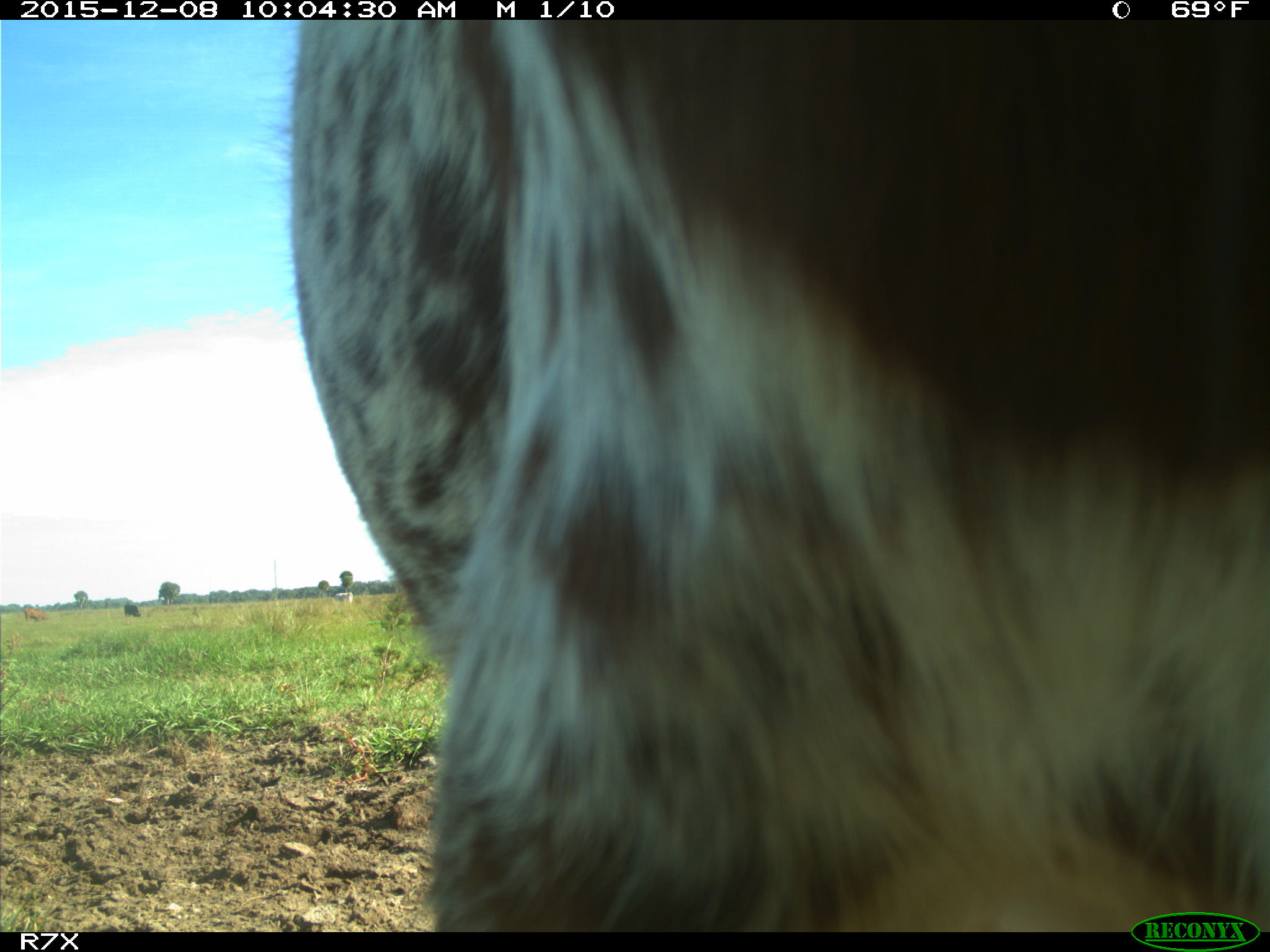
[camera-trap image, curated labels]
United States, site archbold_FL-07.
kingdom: Animalia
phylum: Chordata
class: Mammalia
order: Artiodactyla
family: Bovidae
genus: Bos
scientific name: Bos taurus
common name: domestic cow